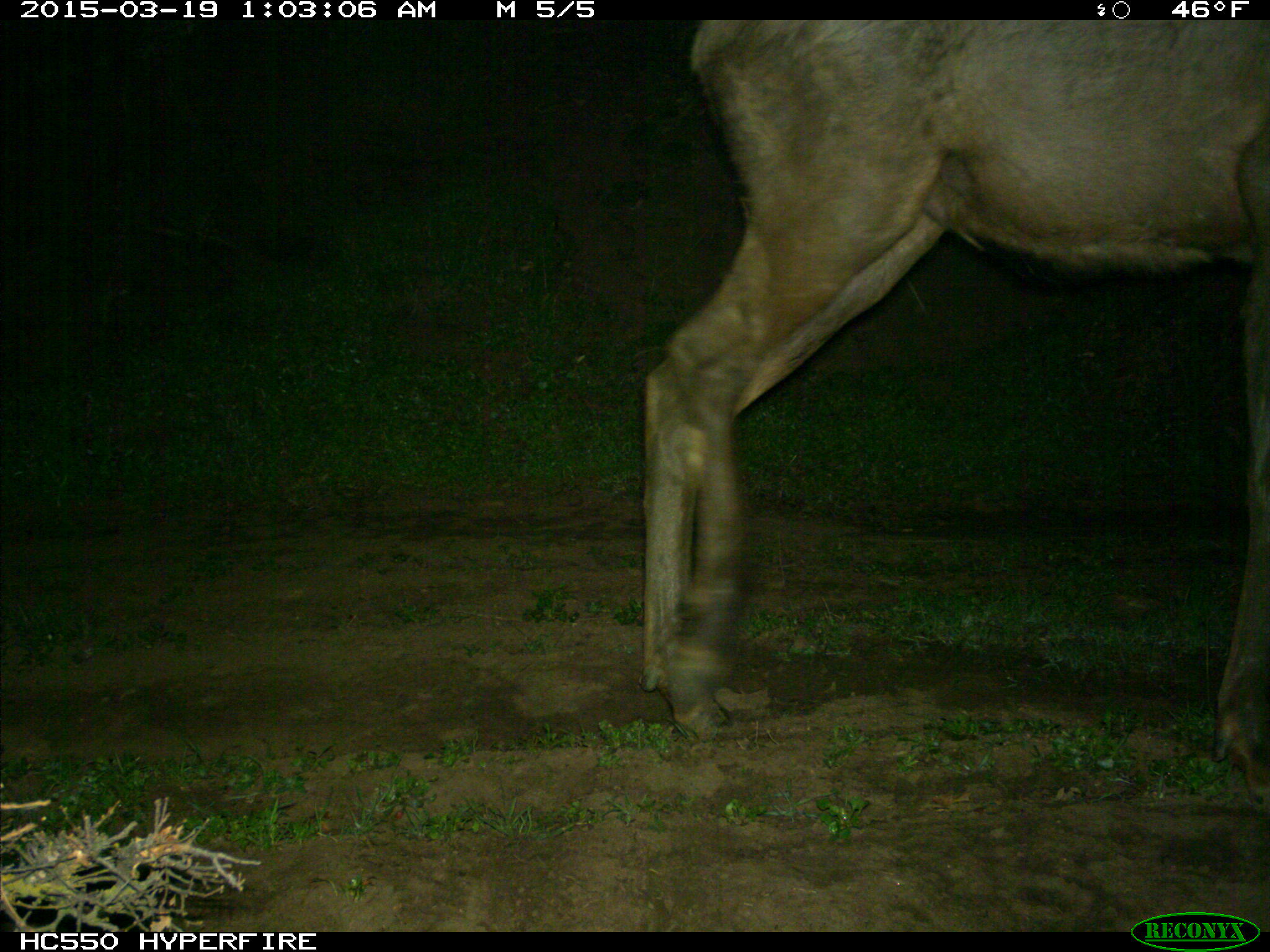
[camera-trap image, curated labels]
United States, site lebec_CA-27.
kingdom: Animalia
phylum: Chordata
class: Mammalia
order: Artiodactyla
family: Cervidae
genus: Cervus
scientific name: Cervus canadensis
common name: elk